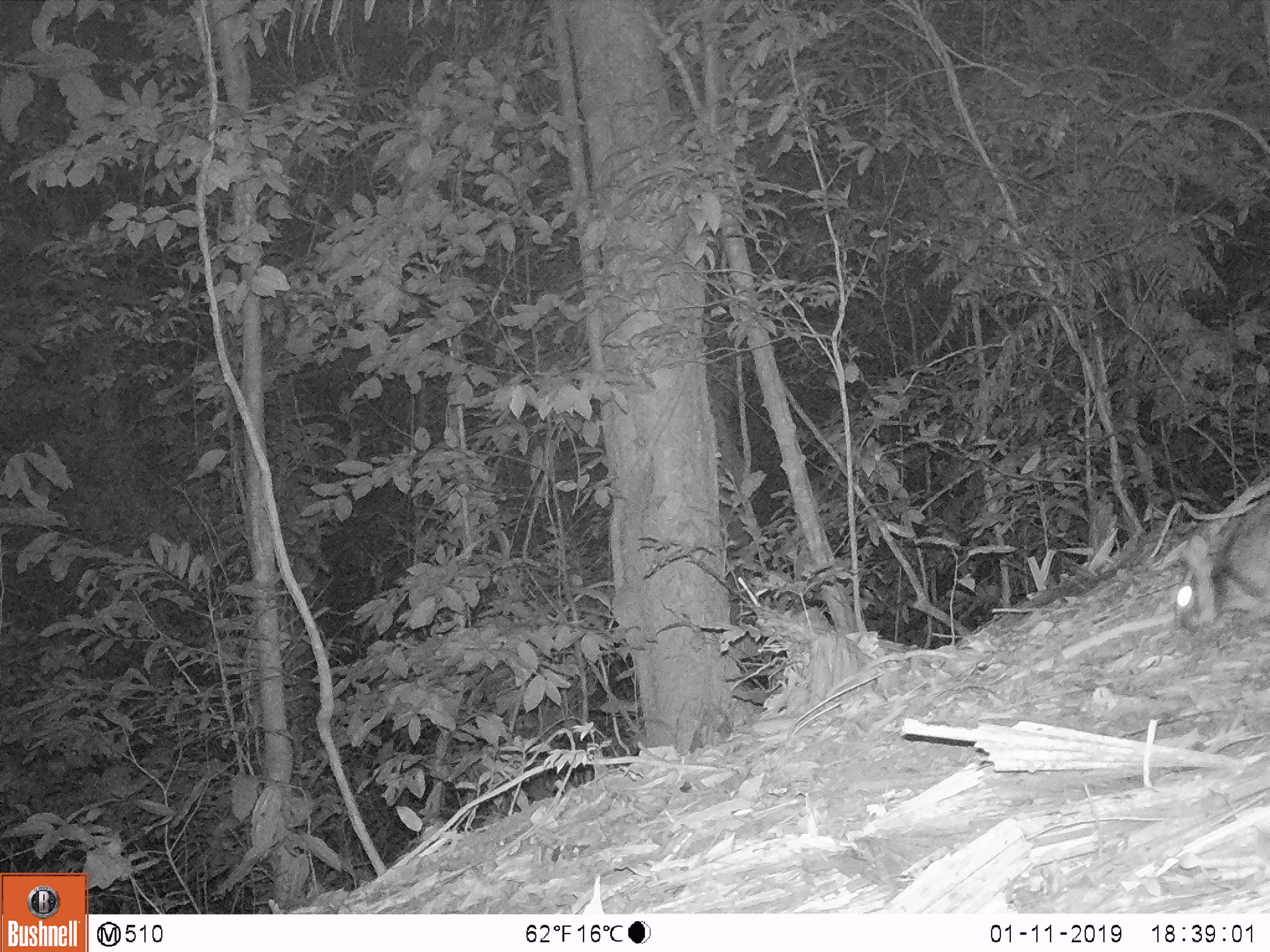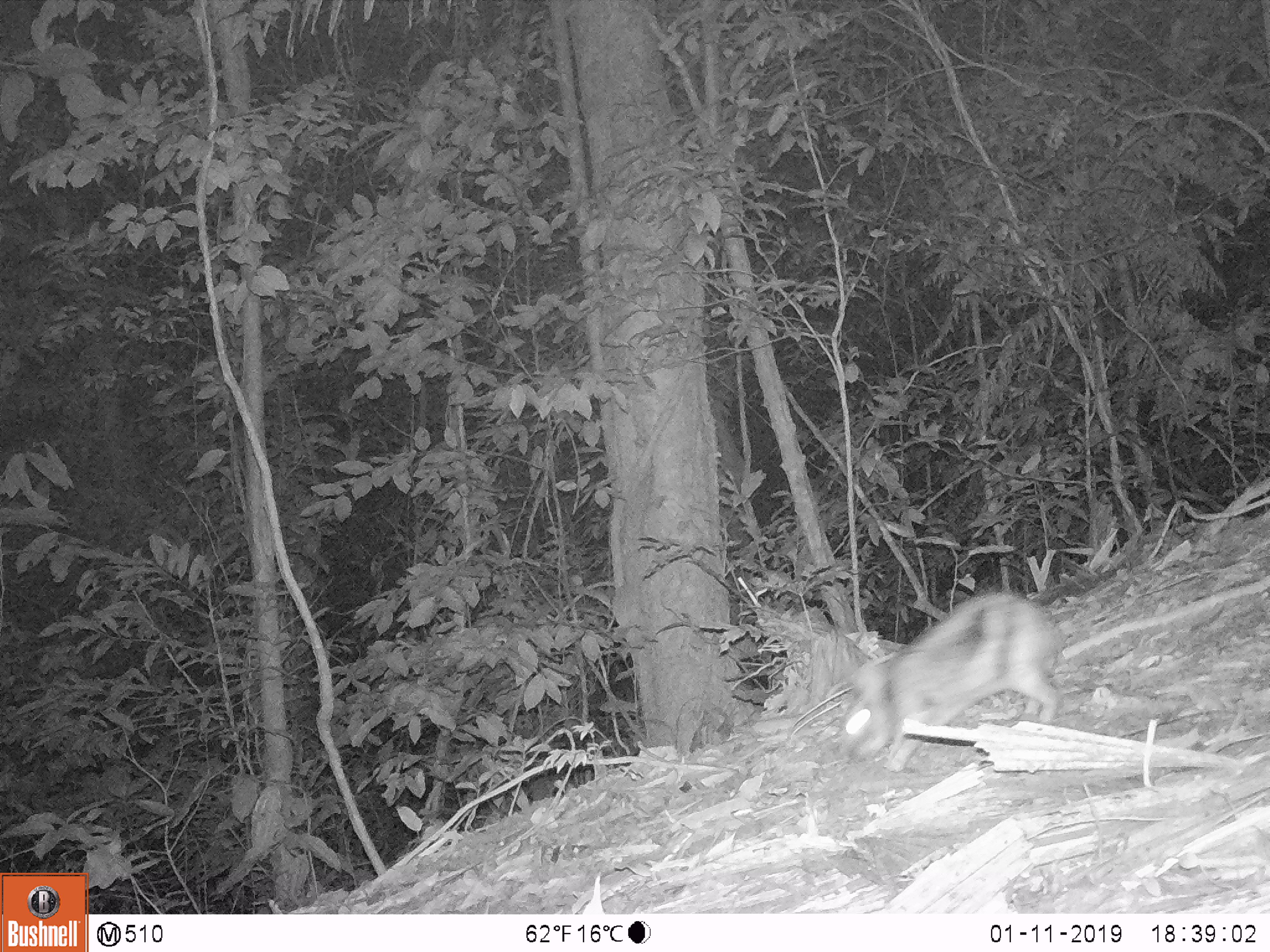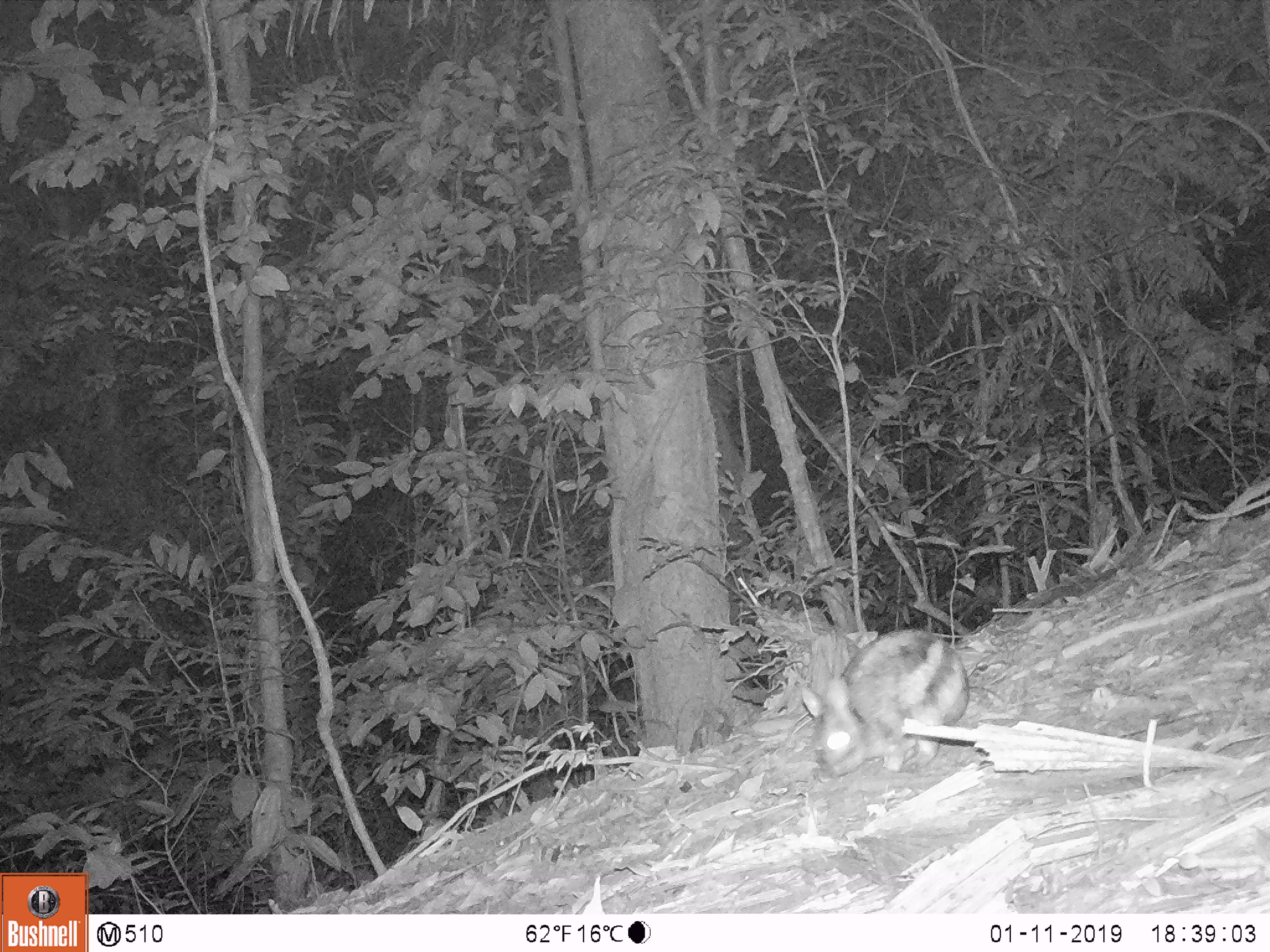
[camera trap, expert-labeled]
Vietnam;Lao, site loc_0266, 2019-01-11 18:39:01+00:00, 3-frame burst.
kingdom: Animalia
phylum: Chordata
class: Mammalia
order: Lagomorpha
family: Leporidae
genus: Nesolagus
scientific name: Nesolagus timminsi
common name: annamite striped rabbit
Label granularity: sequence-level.